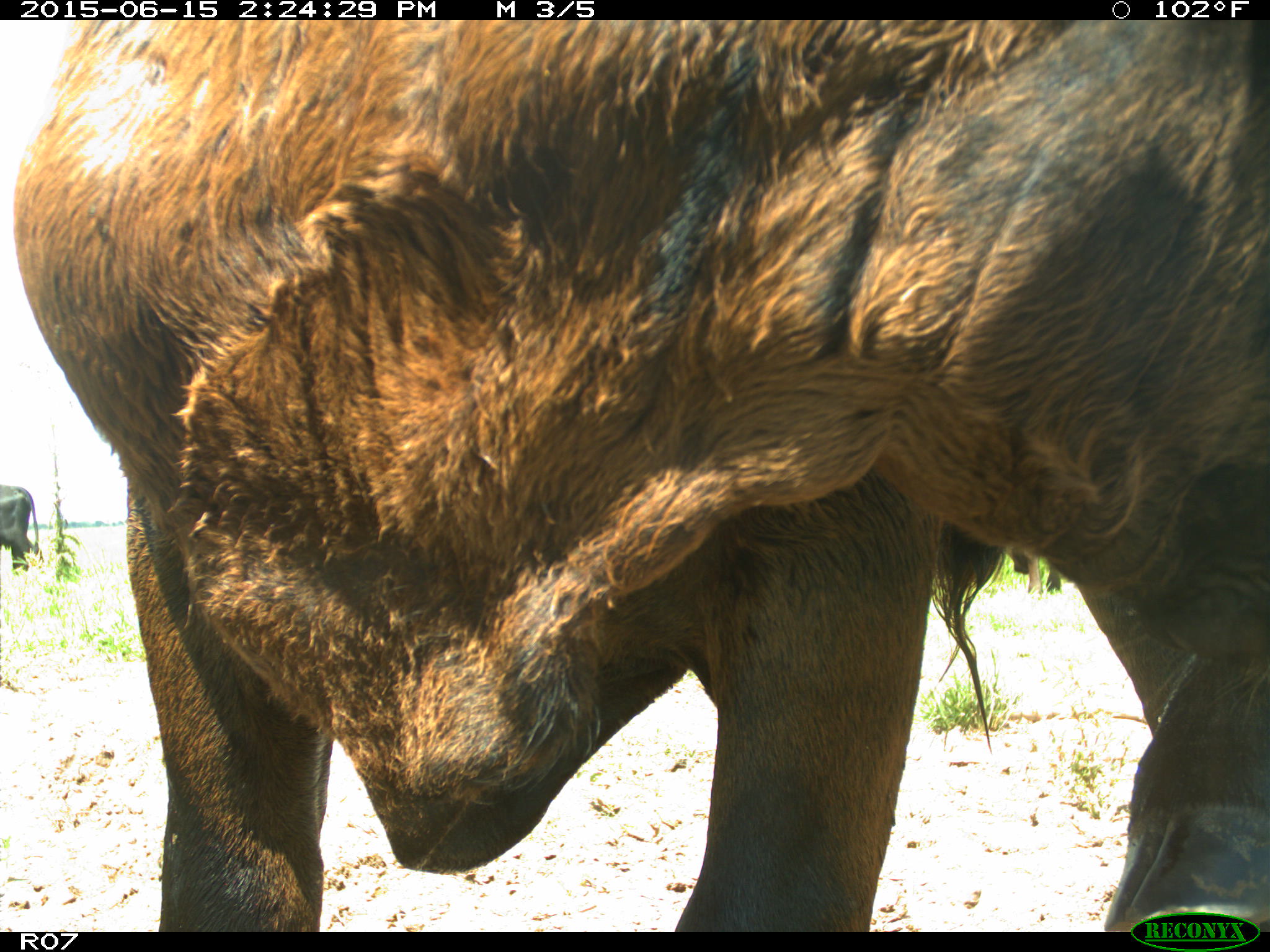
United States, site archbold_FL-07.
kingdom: Animalia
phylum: Chordata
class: Mammalia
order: Artiodactyla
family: Bovidae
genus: Bos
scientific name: Bos taurus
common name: domestic cow